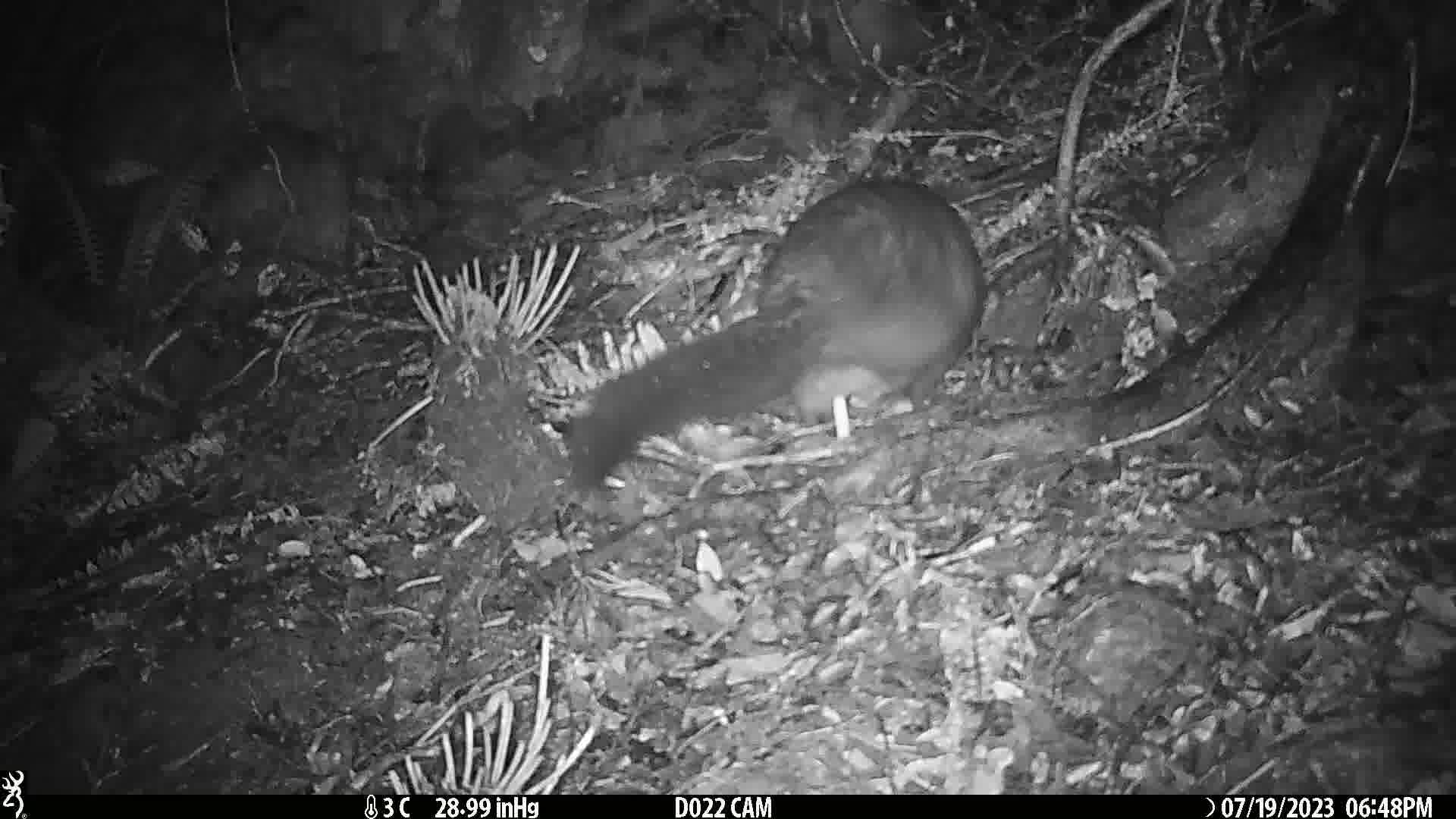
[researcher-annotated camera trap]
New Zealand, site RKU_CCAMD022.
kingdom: Animalia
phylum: Chordata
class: Mammalia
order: Diprotodontia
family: Phalangeridae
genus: Trichosurus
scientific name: Trichosurus vulpecula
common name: common brushtail possum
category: possum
Possum (common brushtail possum) (Trichosurus vulpecula).